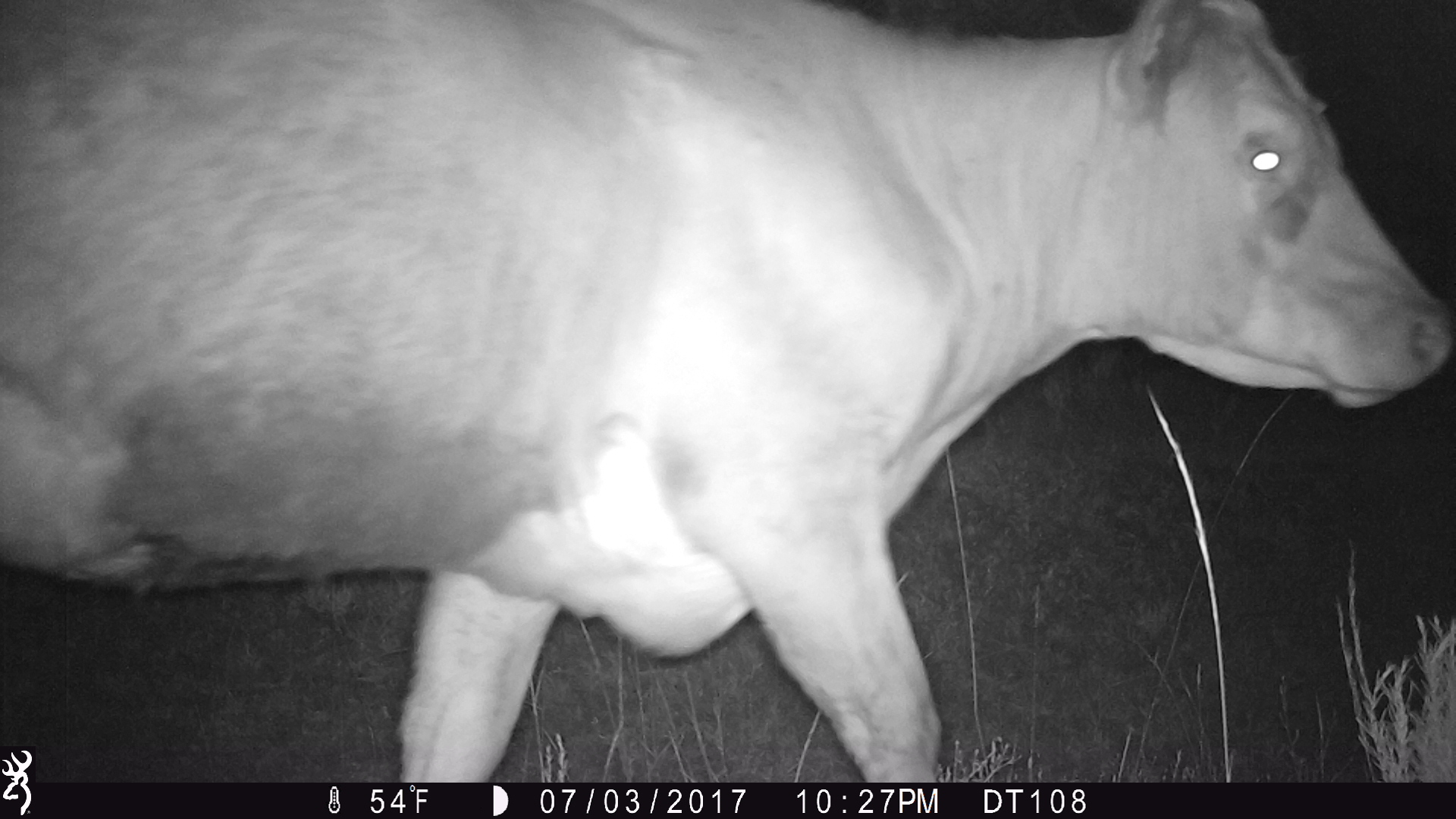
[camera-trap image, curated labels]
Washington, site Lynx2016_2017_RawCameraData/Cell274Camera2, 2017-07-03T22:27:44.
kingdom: Animalia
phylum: Chordata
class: Mammalia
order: Artiodactyla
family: Bovidae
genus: Bos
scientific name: Bos taurus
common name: domestic cattle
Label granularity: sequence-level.